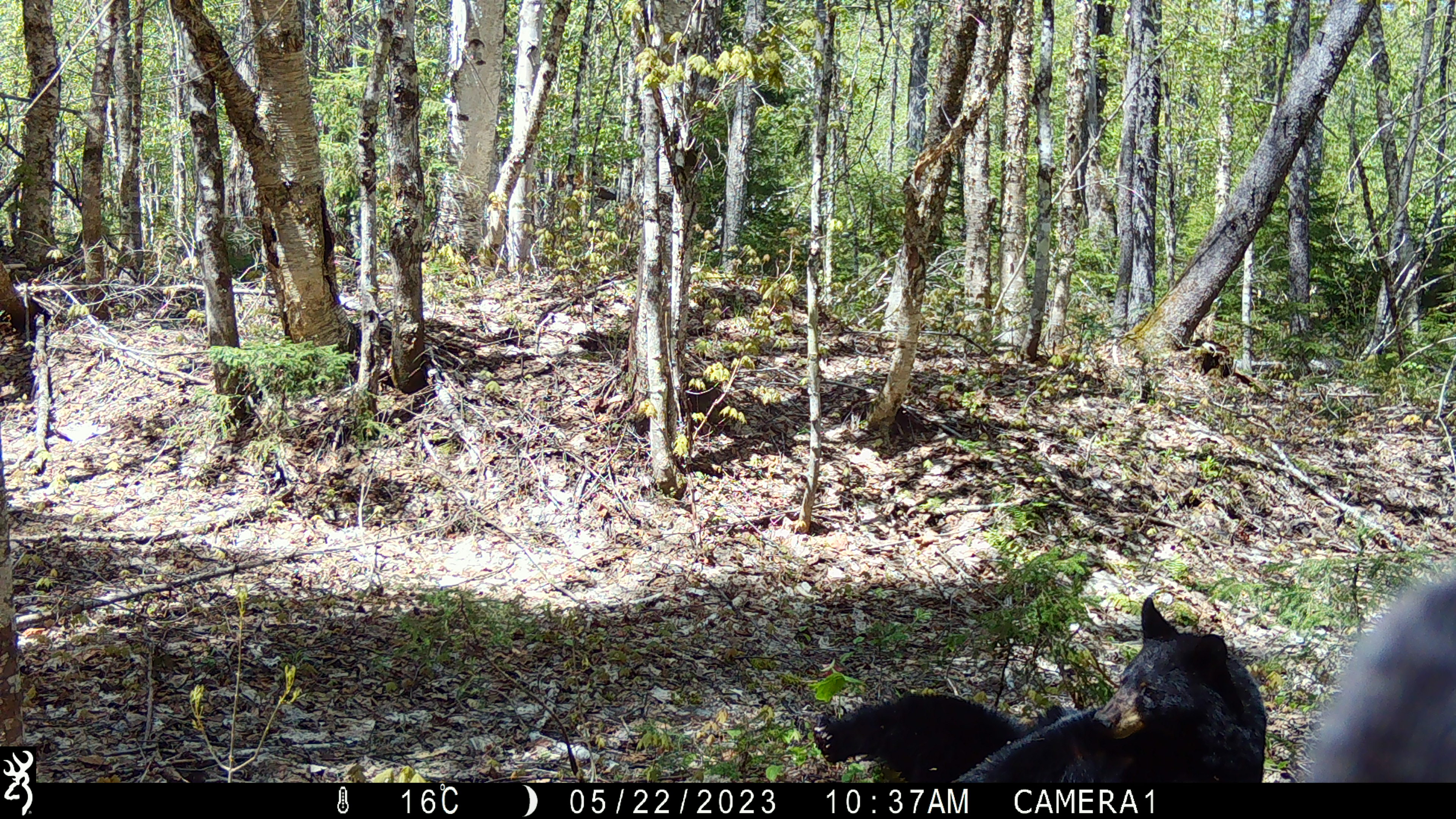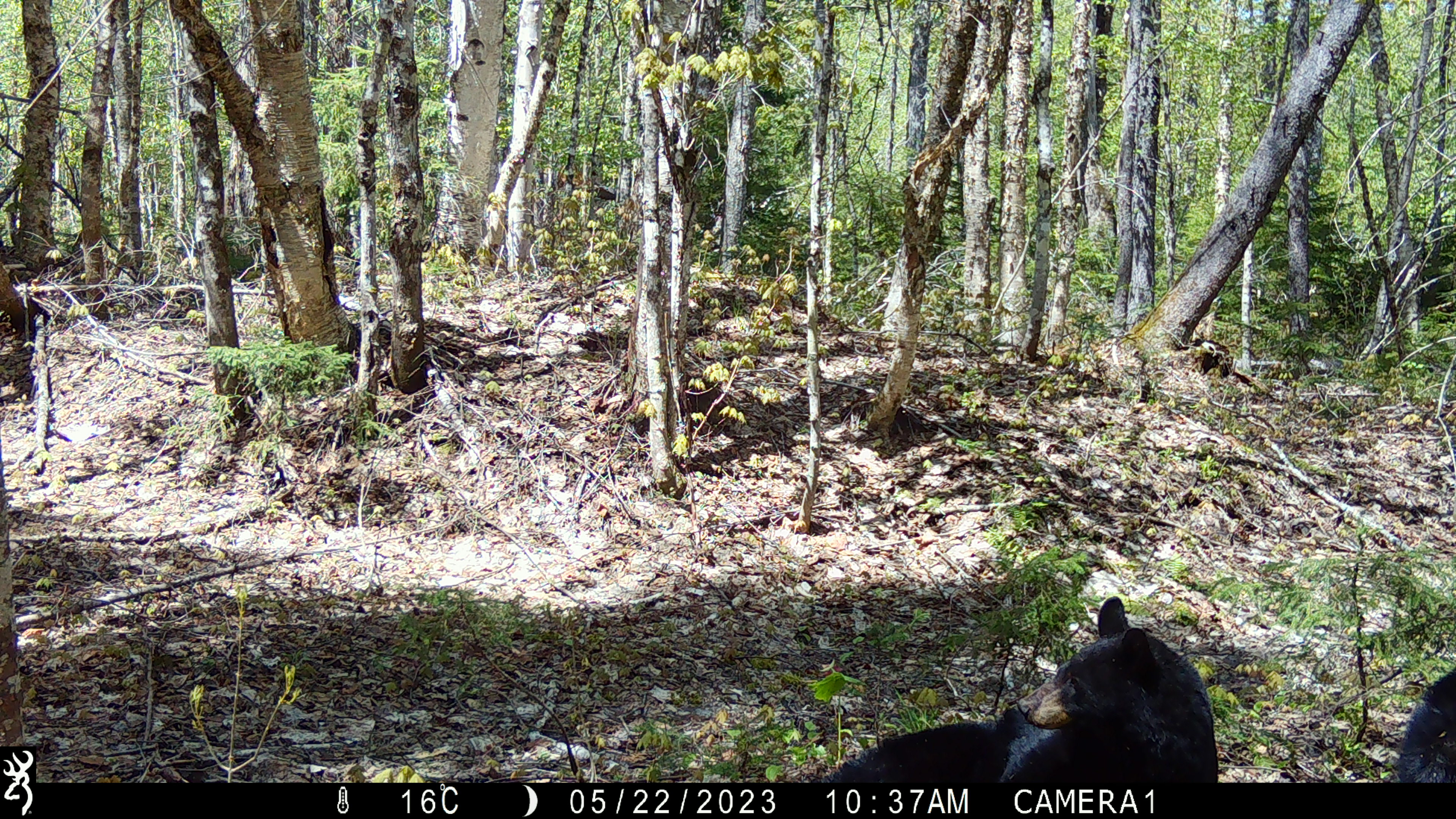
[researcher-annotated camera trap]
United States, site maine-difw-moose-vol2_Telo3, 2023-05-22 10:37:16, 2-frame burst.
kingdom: Animalia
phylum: Chordata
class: Mammalia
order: Carnivora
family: Ursidae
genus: Ursus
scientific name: Ursus americanus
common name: black bear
Black bear (Ursus americanus).